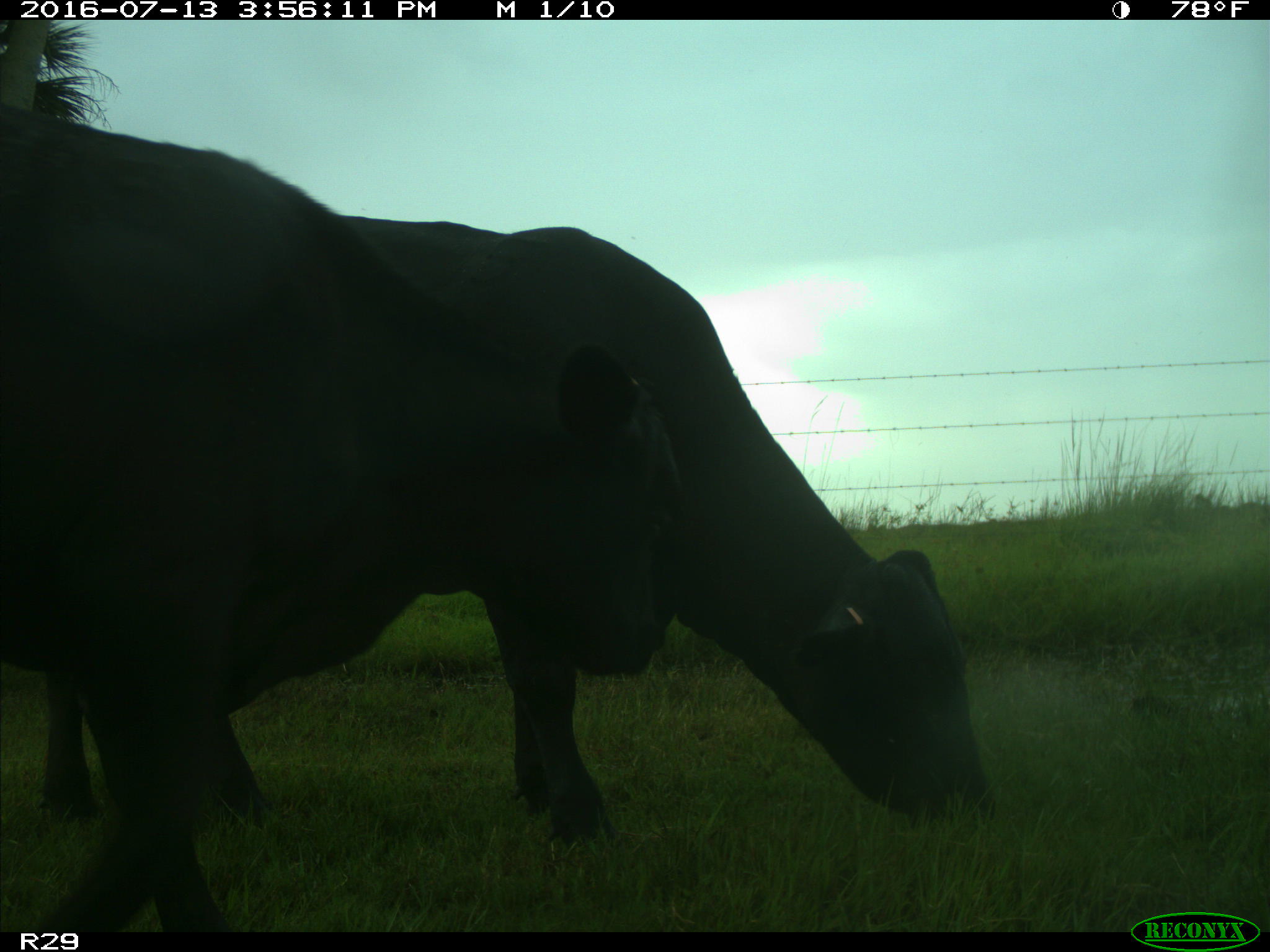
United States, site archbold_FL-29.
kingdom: Animalia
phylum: Chordata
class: Mammalia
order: Artiodactyla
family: Bovidae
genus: Bos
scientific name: Bos taurus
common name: domestic cow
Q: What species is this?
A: Bos taurus (domestic cow).